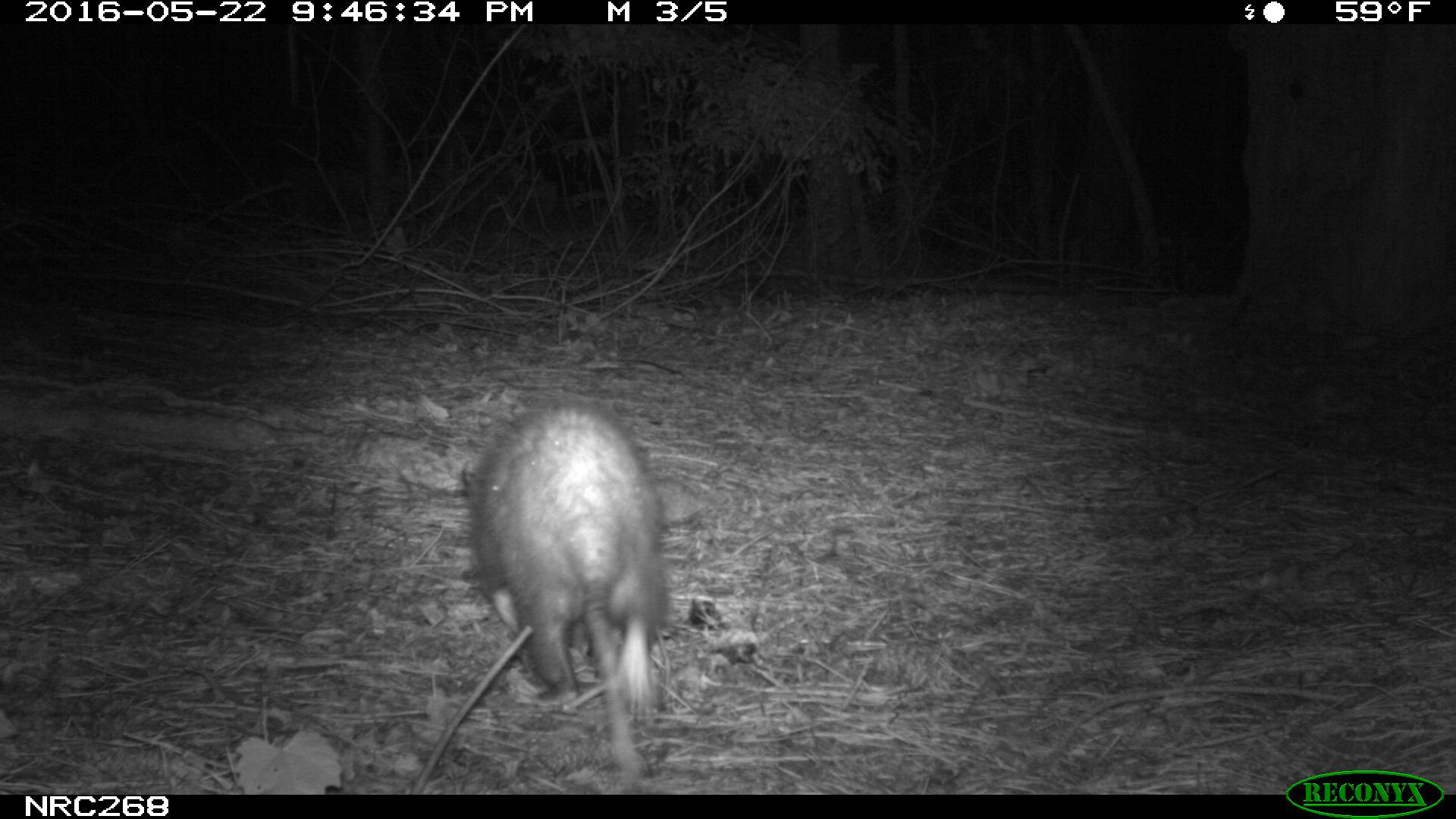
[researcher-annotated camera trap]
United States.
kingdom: Animalia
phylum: Chordata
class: Mammalia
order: Didelphimorphia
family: Didelphidae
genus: Didelphis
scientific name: Didelphis virginiana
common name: virginia opossum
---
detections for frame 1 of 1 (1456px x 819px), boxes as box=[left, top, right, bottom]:
Virginia Opossum: box=[454, 395, 677, 792]